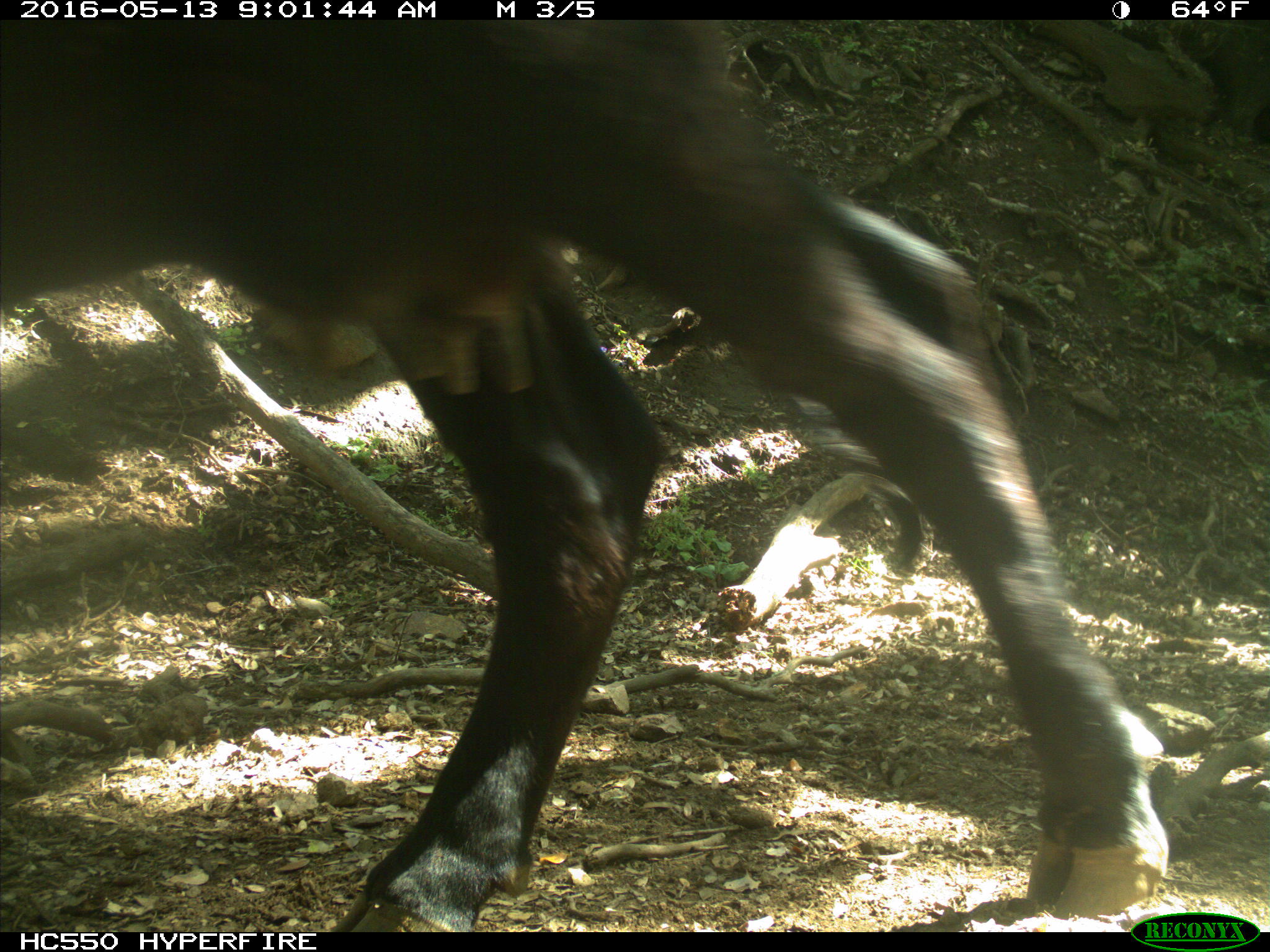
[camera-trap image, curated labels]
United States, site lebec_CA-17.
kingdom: Animalia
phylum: Chordata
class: Mammalia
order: Artiodactyla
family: Bovidae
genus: Bos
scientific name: Bos taurus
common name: domestic cow